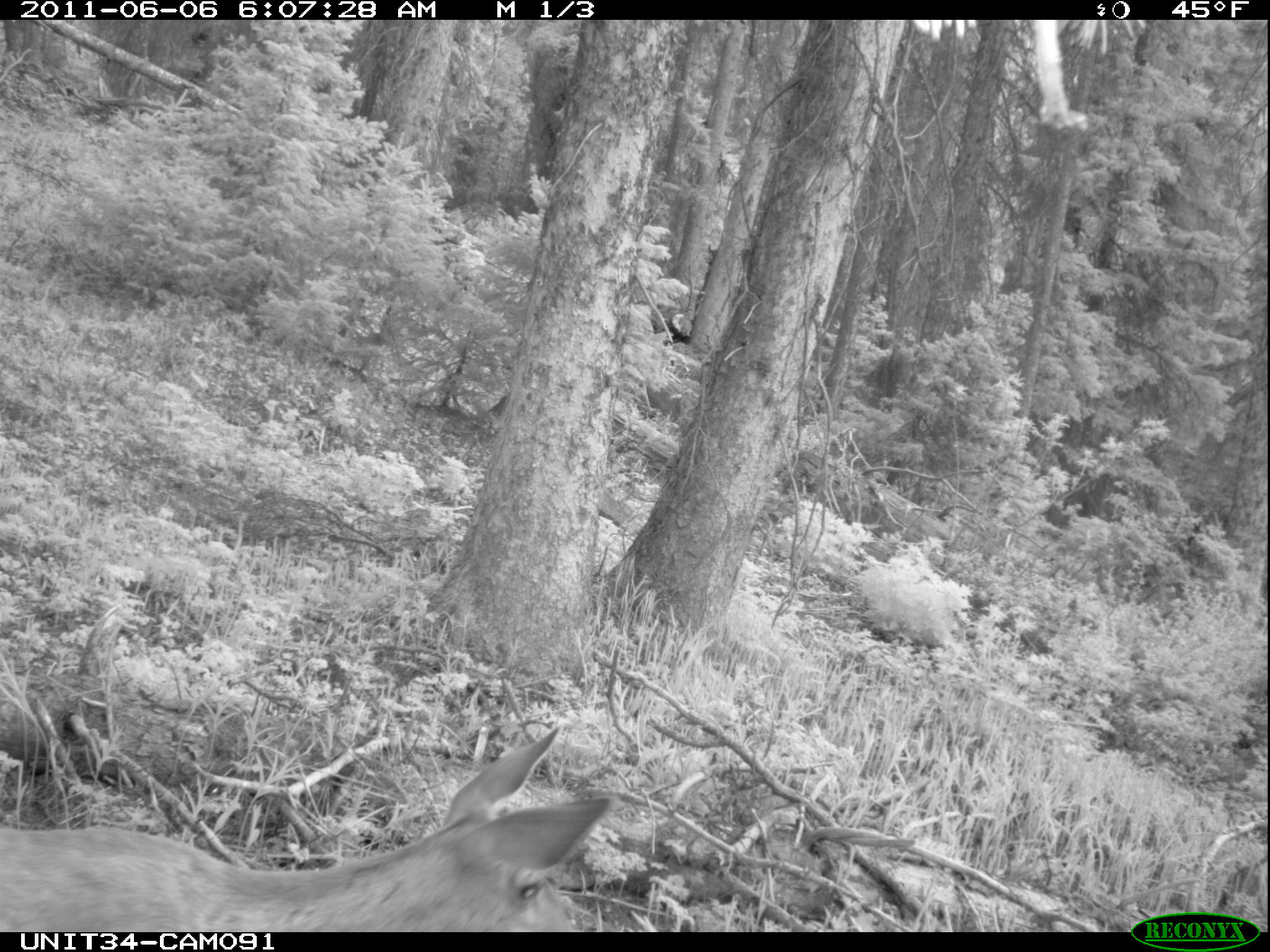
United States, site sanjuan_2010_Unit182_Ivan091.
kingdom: Animalia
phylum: Chordata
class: Mammalia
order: Artiodactyla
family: Cervidae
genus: Odocoileus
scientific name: Odocoileus hemionus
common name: mule deer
Odocoileus hemionus (mule deer).